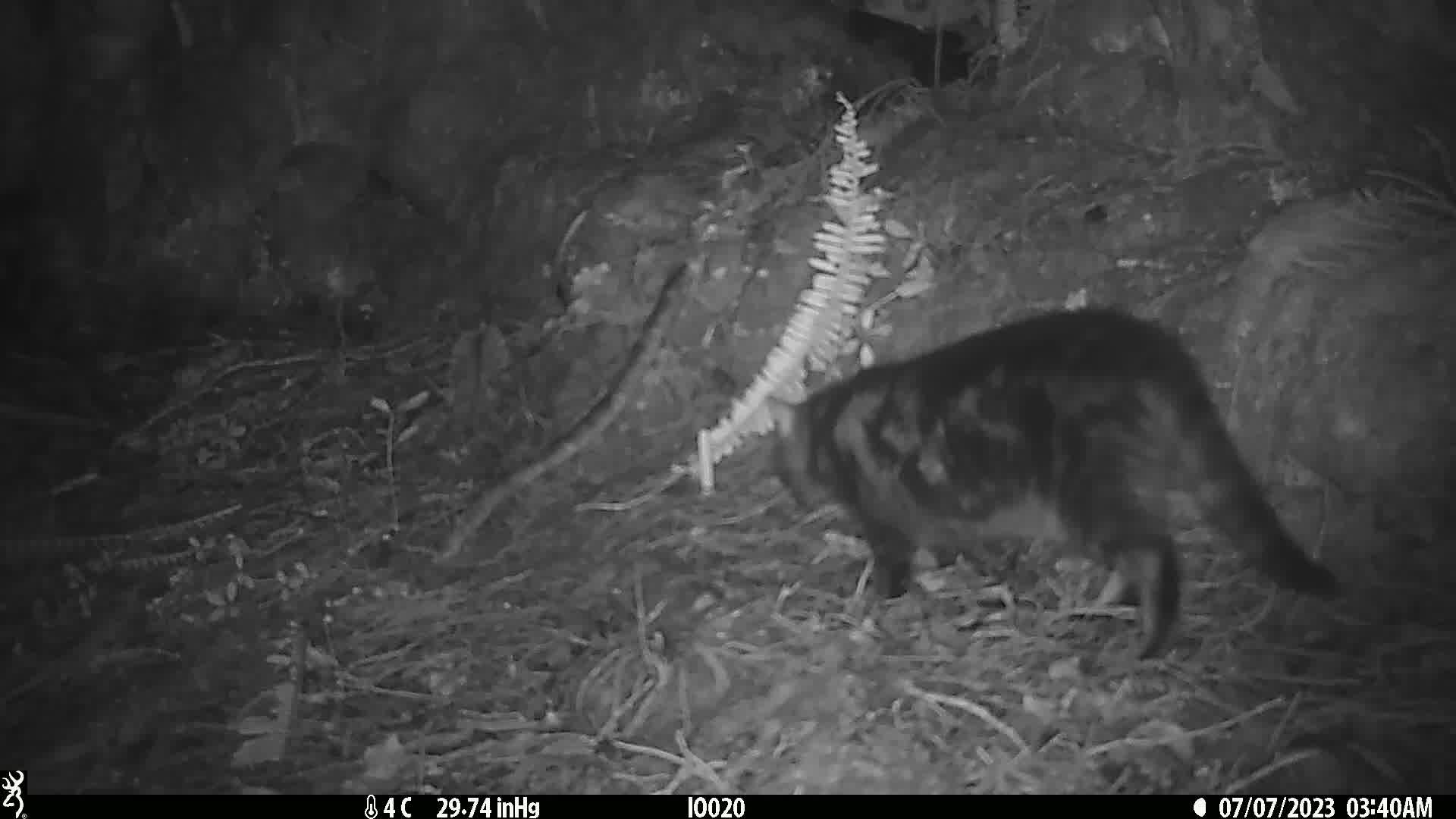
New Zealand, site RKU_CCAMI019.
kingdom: Animalia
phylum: Chordata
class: Mammalia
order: Carnivora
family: Felidae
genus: Felis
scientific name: Felis catus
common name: domestic cat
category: cat